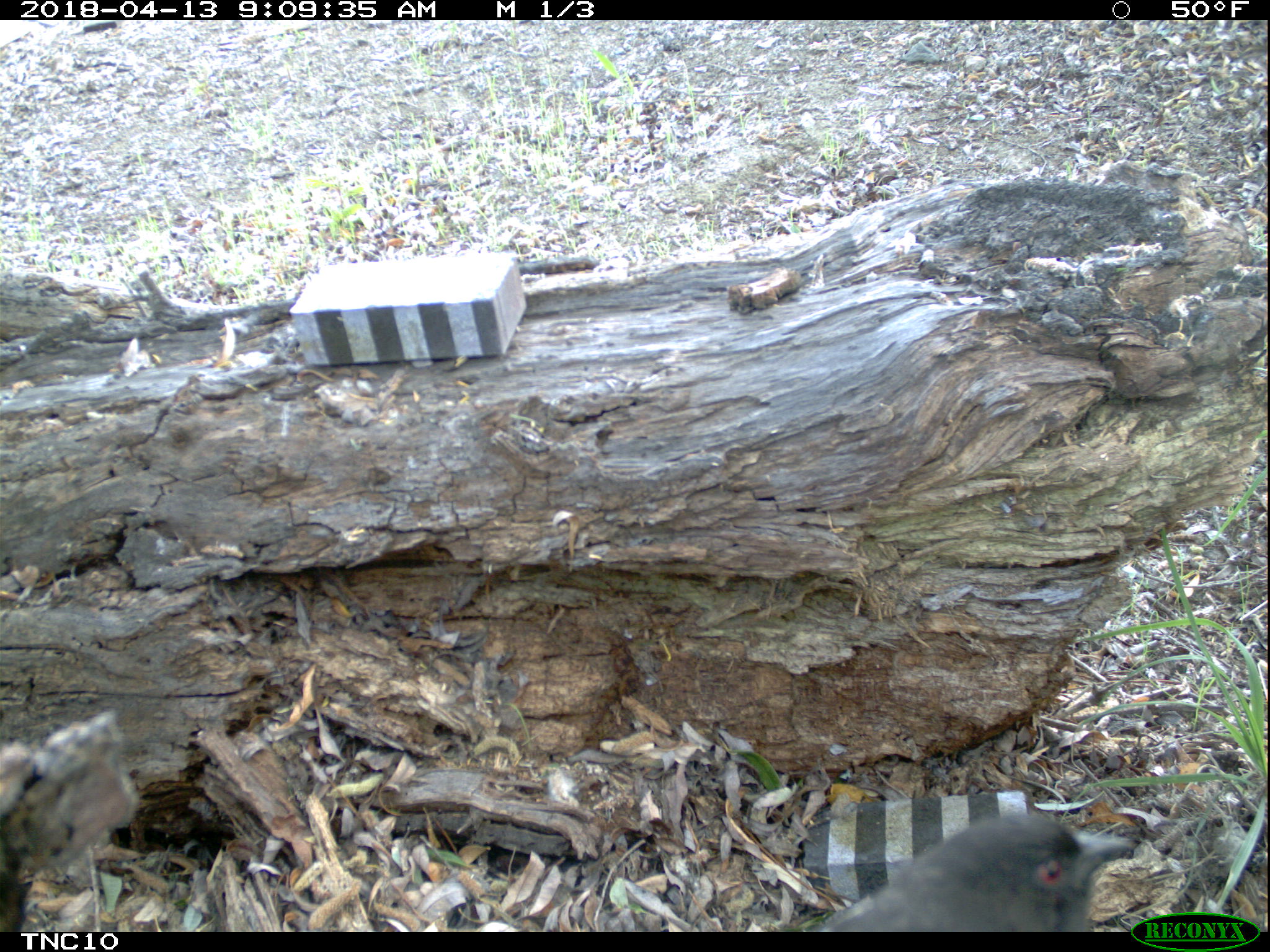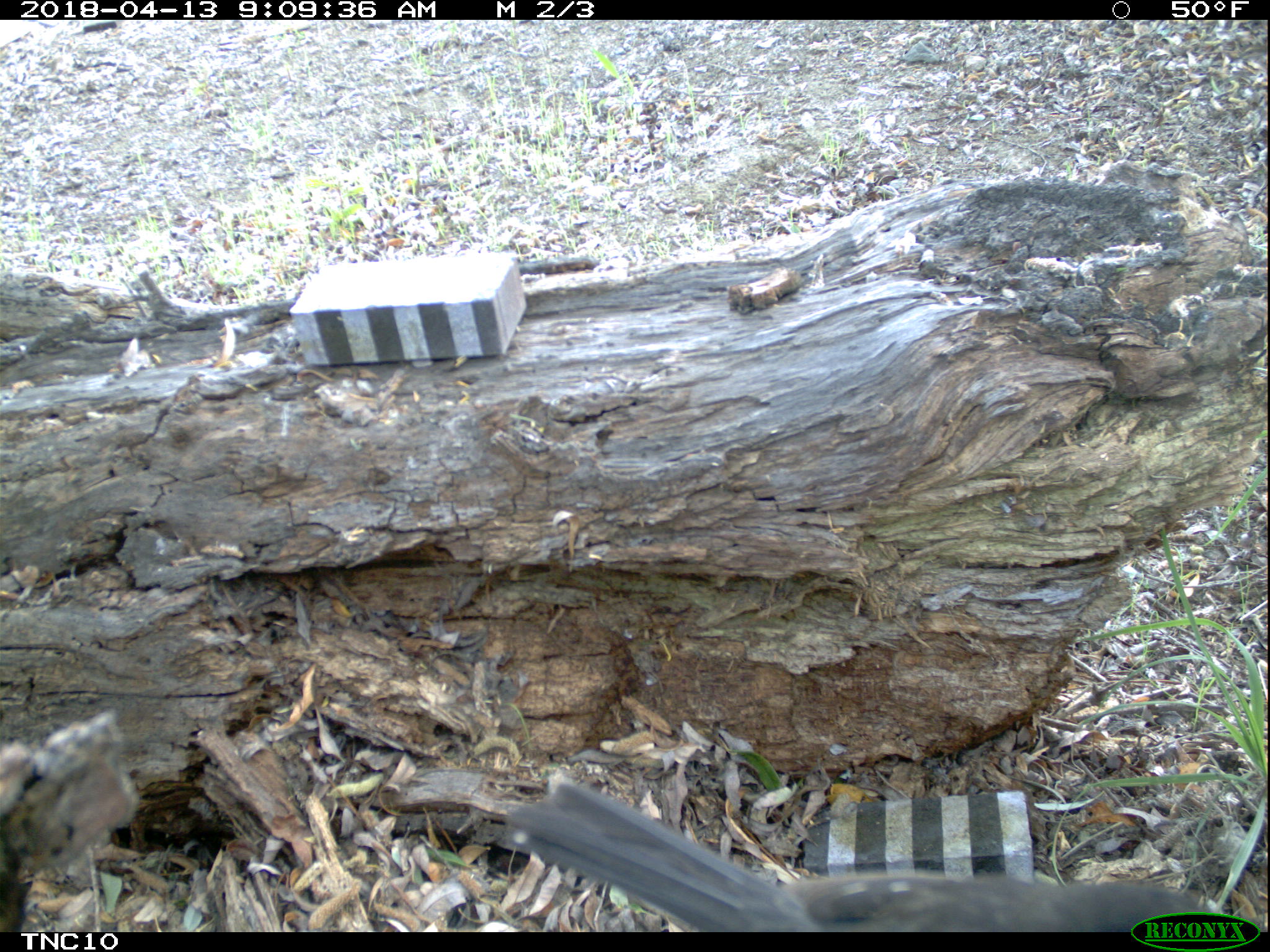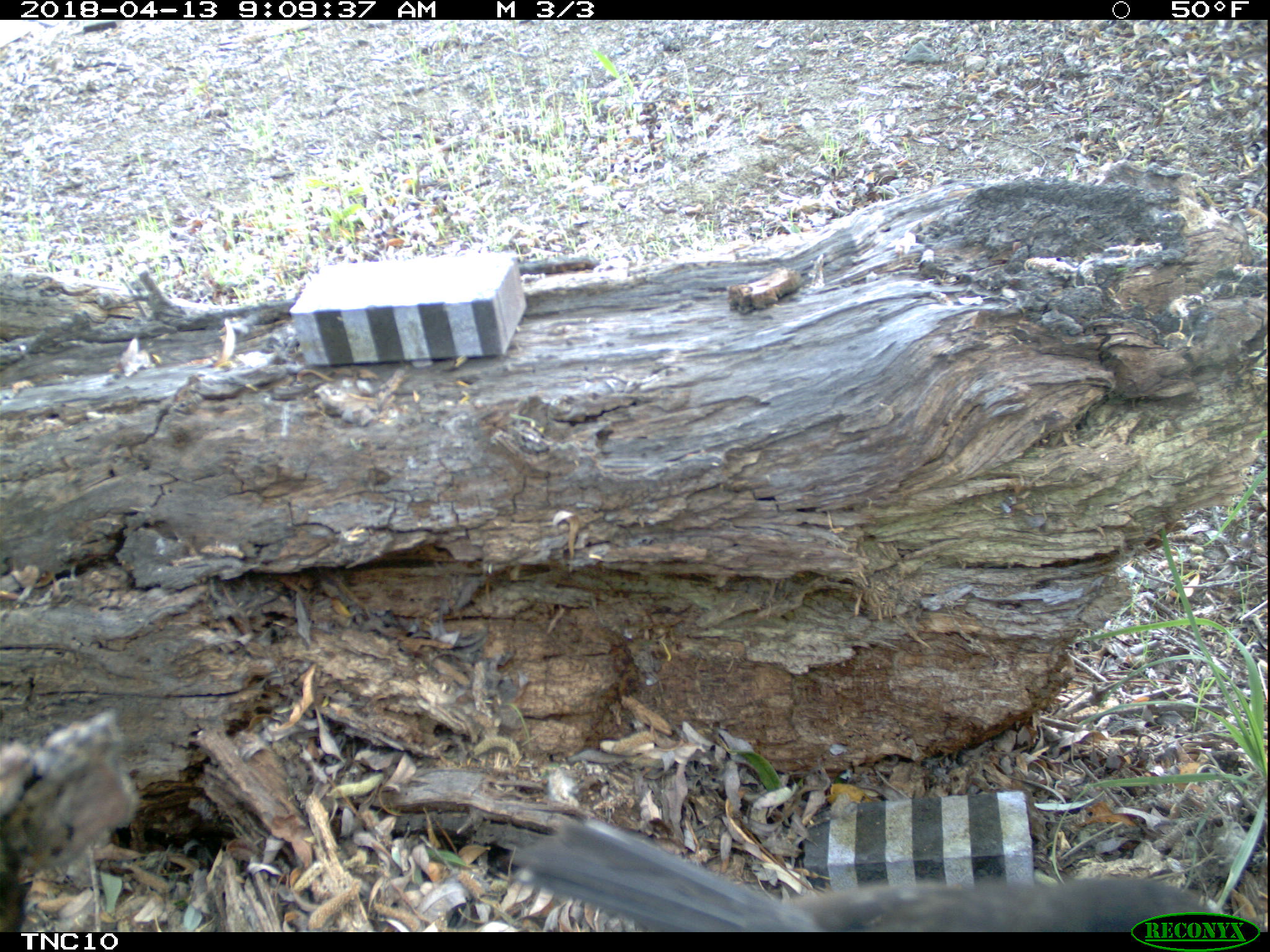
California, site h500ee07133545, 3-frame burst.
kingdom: Animalia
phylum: Chordata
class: Aves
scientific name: Aves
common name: bird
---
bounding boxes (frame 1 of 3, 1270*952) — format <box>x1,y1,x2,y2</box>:
bird: <box>819,809,1137,931</box>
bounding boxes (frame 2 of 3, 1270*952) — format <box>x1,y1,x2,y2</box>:
bird: <box>504,778,1233,930</box>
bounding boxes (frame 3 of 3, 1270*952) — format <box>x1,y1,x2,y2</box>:
bird: <box>508,817,1234,929</box>